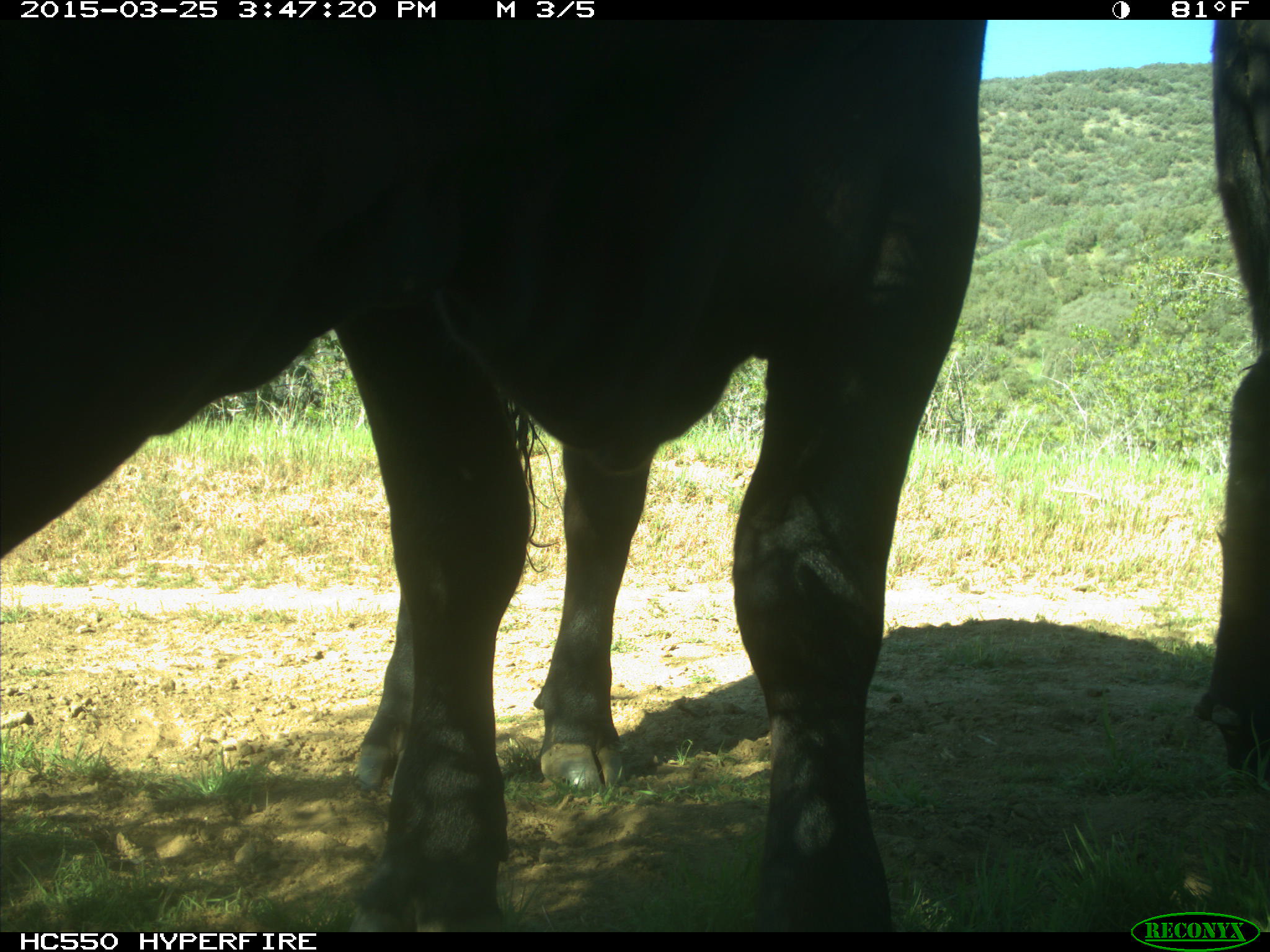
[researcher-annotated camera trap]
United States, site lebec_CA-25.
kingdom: Animalia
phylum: Chordata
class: Mammalia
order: Artiodactyla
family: Bovidae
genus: Bos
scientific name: Bos taurus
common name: domestic cow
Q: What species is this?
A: Bos taurus (domestic cow).